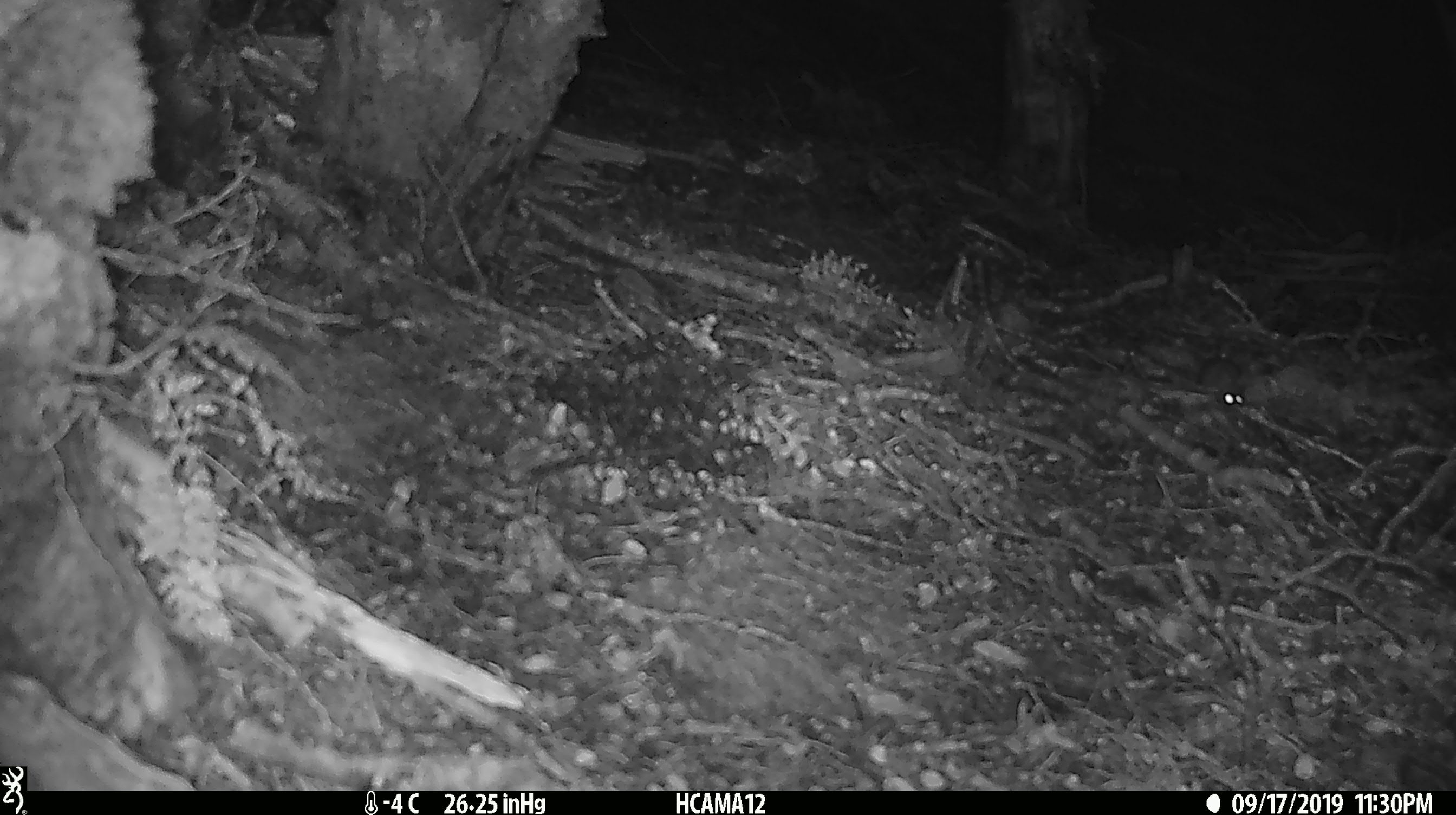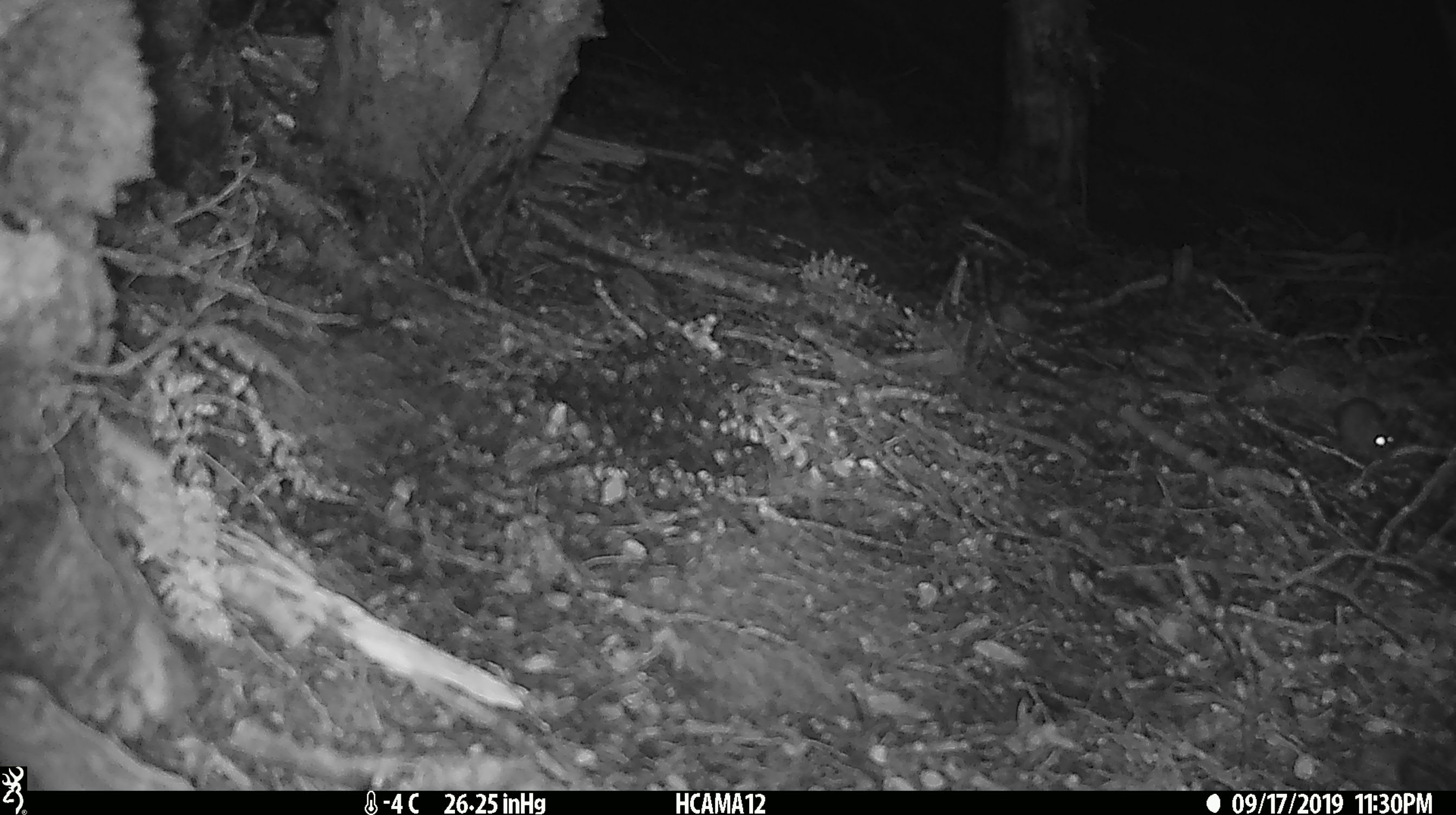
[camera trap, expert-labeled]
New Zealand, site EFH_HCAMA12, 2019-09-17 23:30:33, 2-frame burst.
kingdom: Animalia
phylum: Chordata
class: Mammalia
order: Rodentia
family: Muridae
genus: Mus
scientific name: Mus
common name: mouse